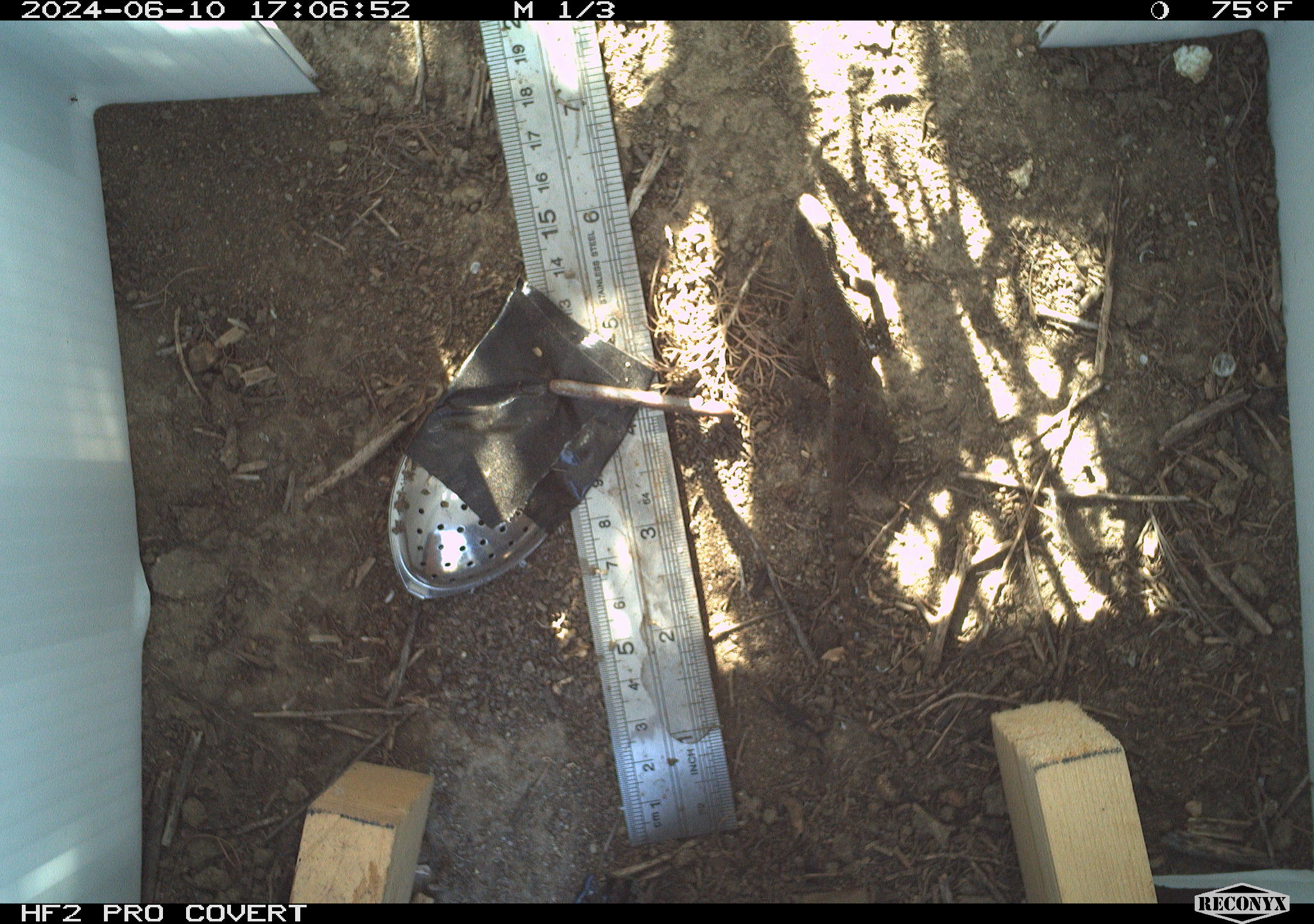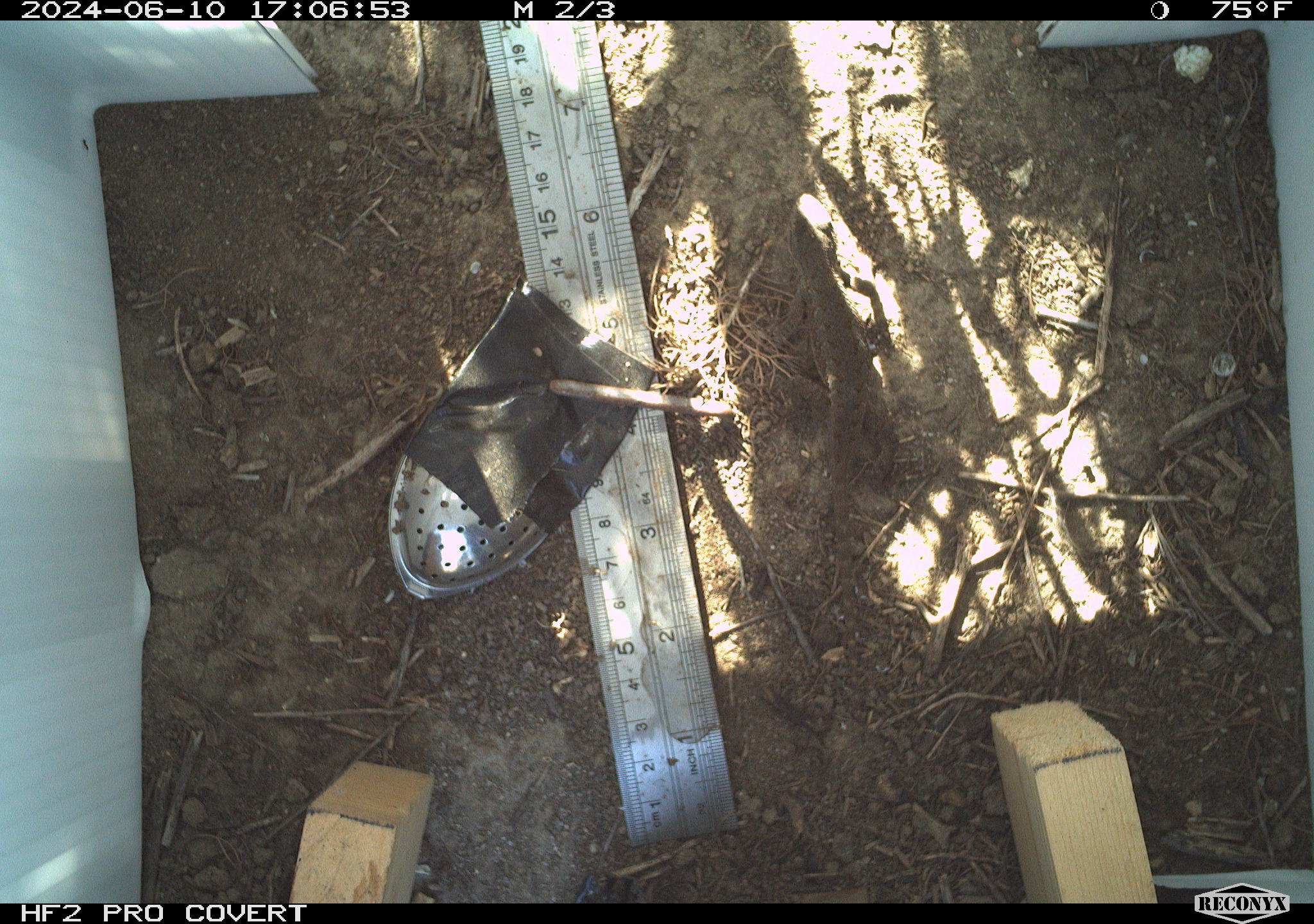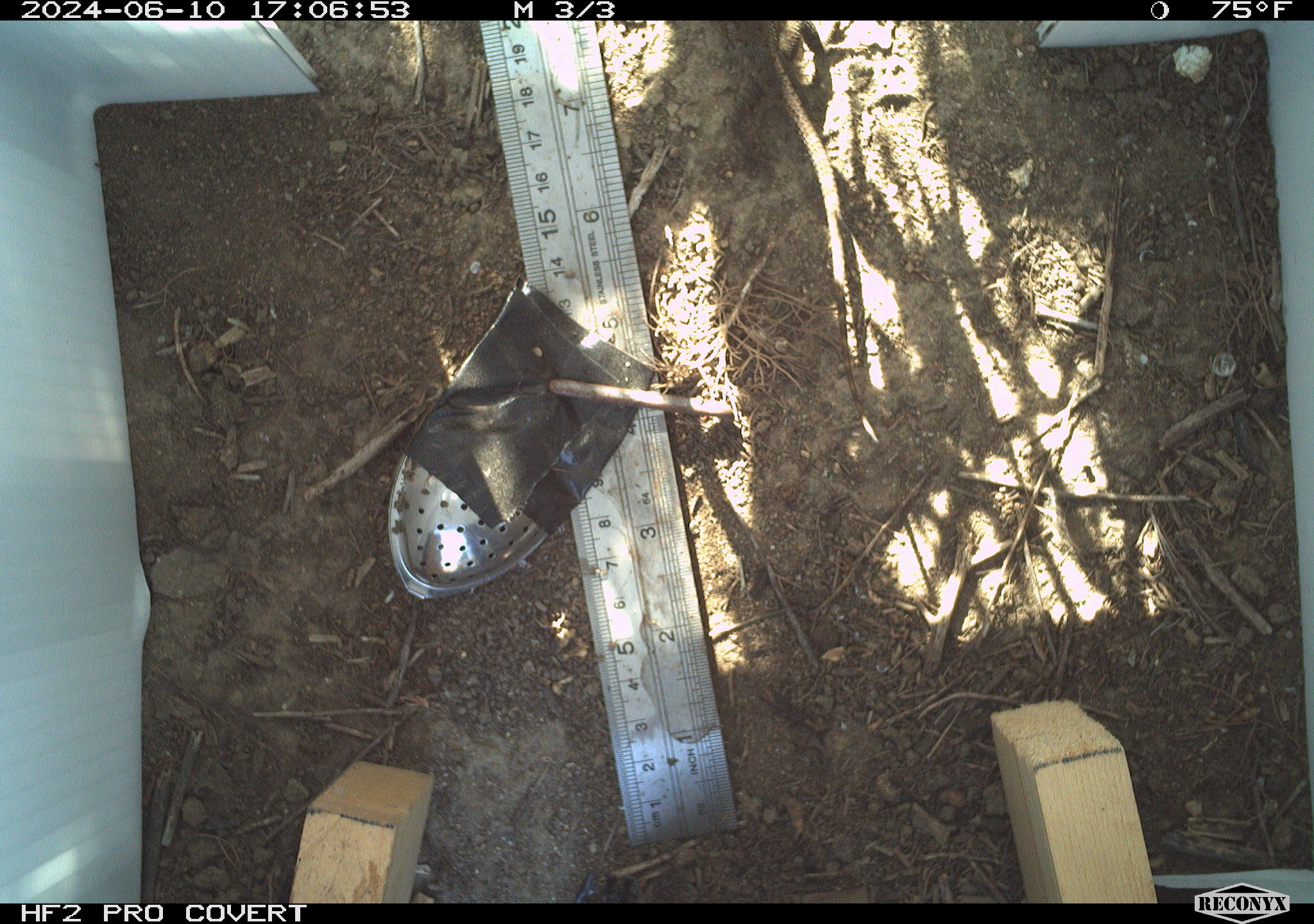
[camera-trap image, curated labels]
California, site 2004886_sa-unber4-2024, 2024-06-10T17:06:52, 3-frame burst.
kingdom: Animalia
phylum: Chordata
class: Reptilia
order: Squamata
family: Phrynosomatidae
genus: Sceloporus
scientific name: Sceloporus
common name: spiny lizards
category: sceloporus species